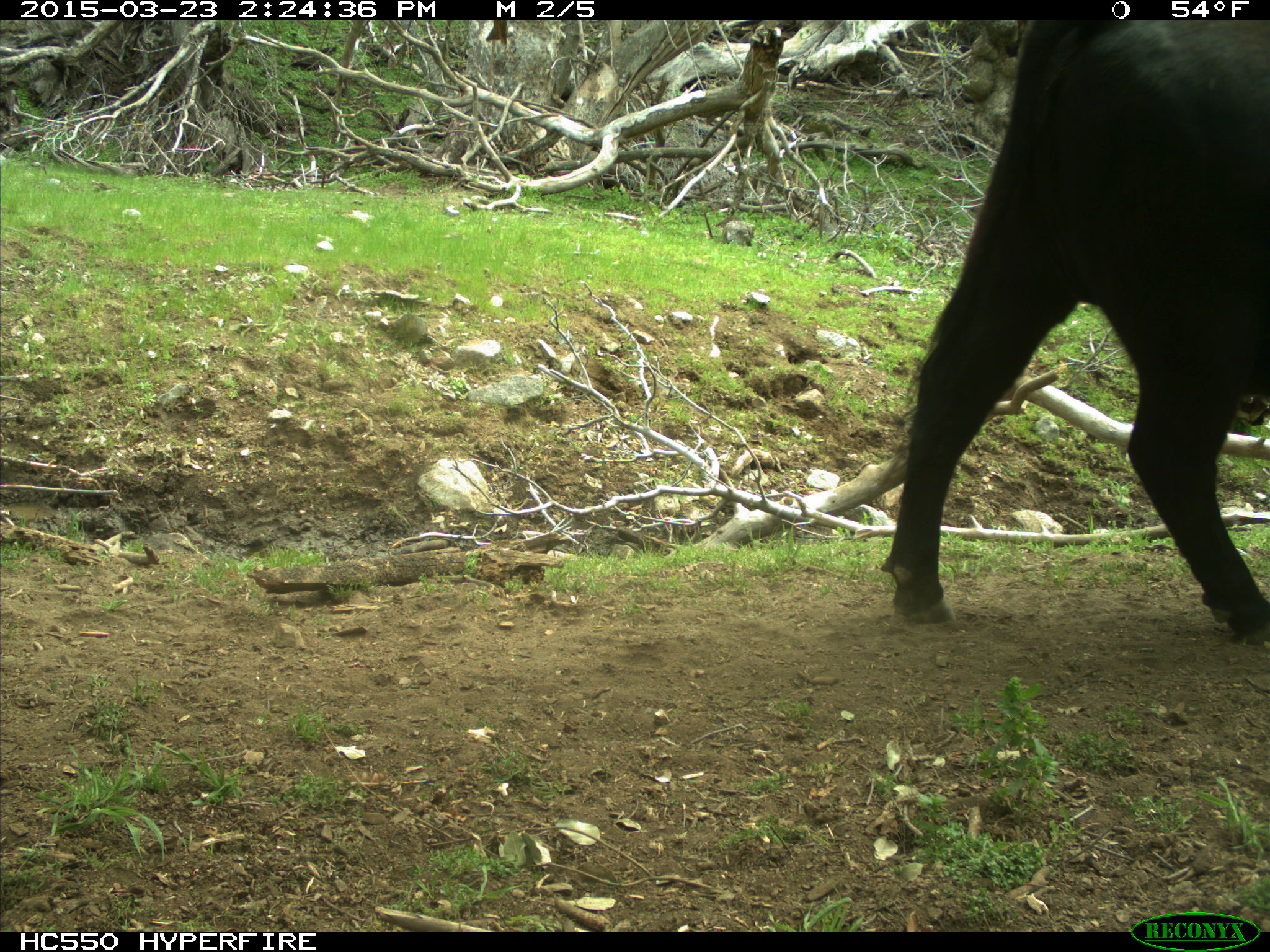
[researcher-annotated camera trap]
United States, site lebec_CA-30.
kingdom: Animalia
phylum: Chordata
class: Mammalia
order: Artiodactyla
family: Bovidae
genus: Bos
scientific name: Bos taurus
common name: domestic cow